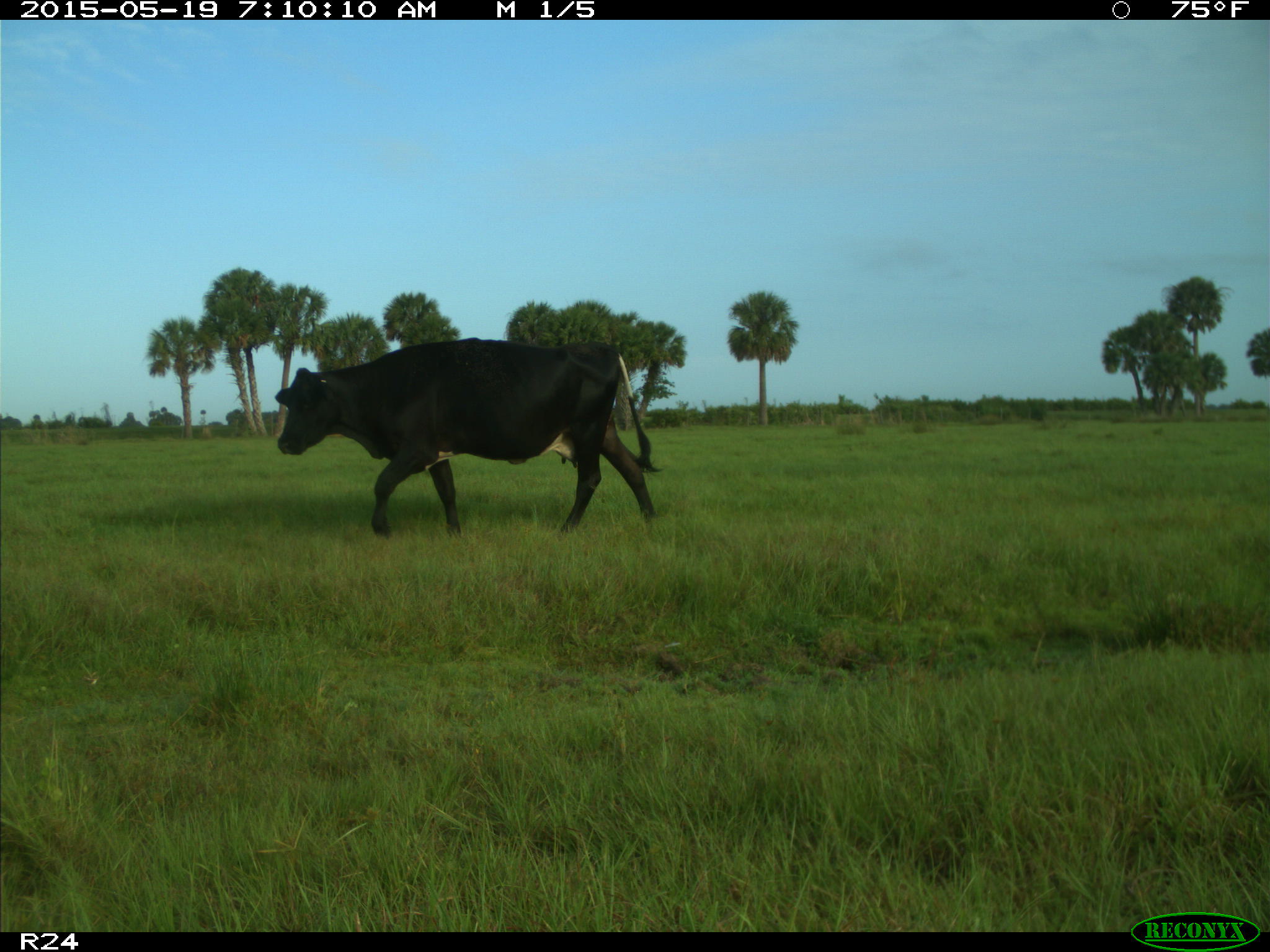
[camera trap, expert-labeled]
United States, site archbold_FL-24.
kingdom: Animalia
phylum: Chordata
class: Mammalia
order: Artiodactyla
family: Bovidae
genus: Bos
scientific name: Bos taurus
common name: domestic cow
Bos taurus (domestic cow).